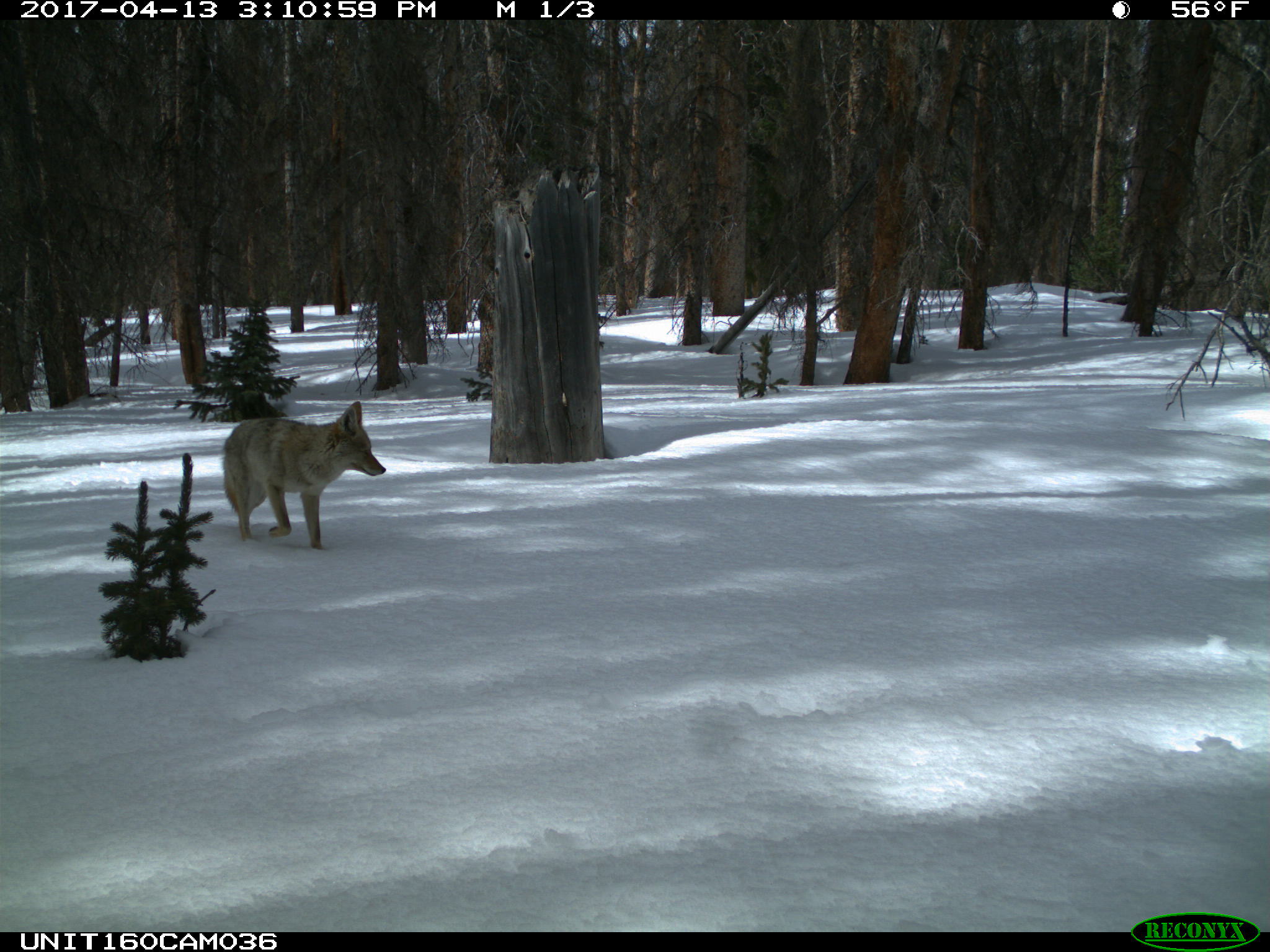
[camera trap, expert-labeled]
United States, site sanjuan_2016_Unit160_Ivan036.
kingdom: Animalia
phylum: Chordata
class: Mammalia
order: Carnivora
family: Canidae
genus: Canis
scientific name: Canis latrans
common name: coyote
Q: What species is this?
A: Canis latrans (coyote).